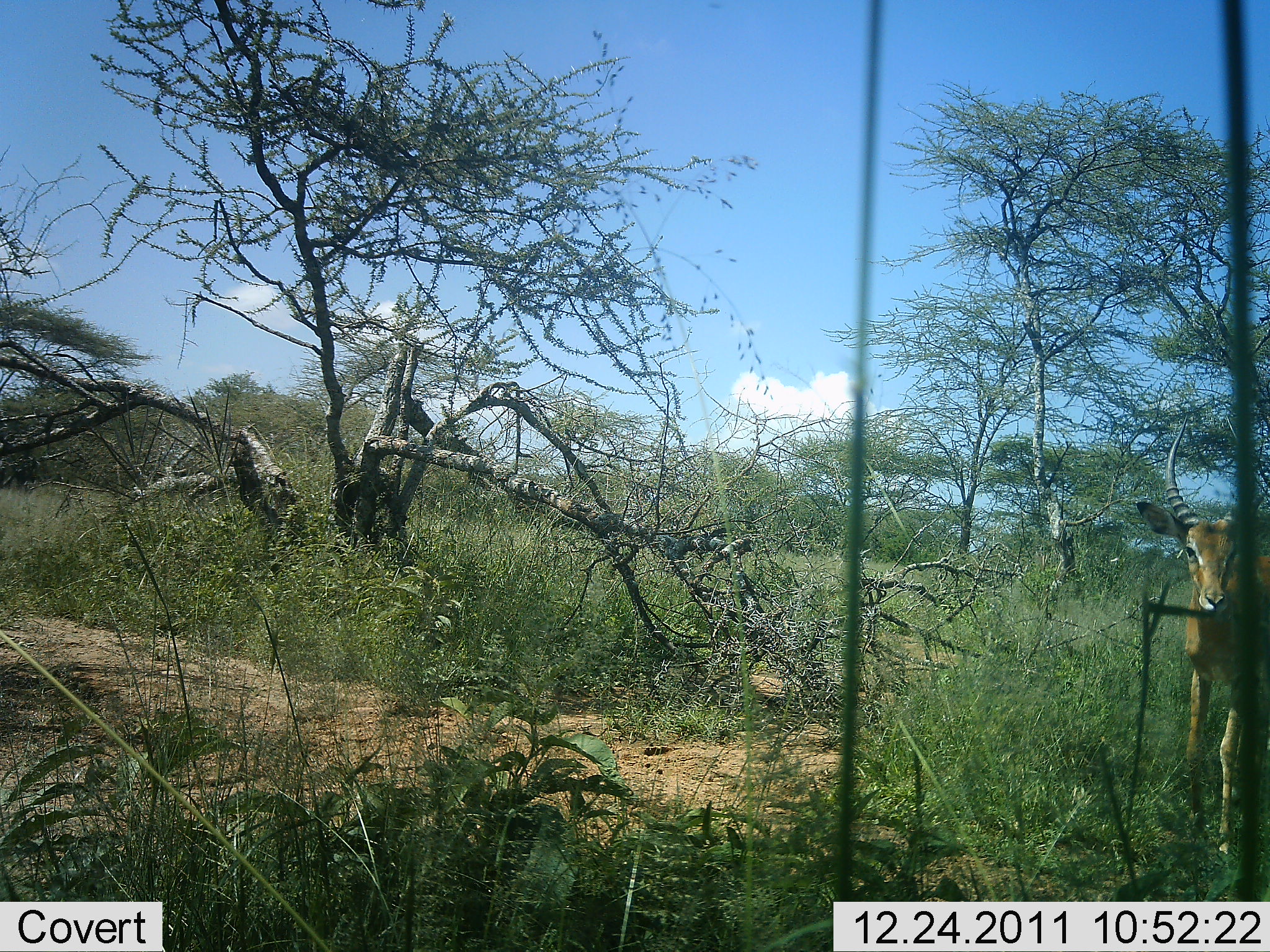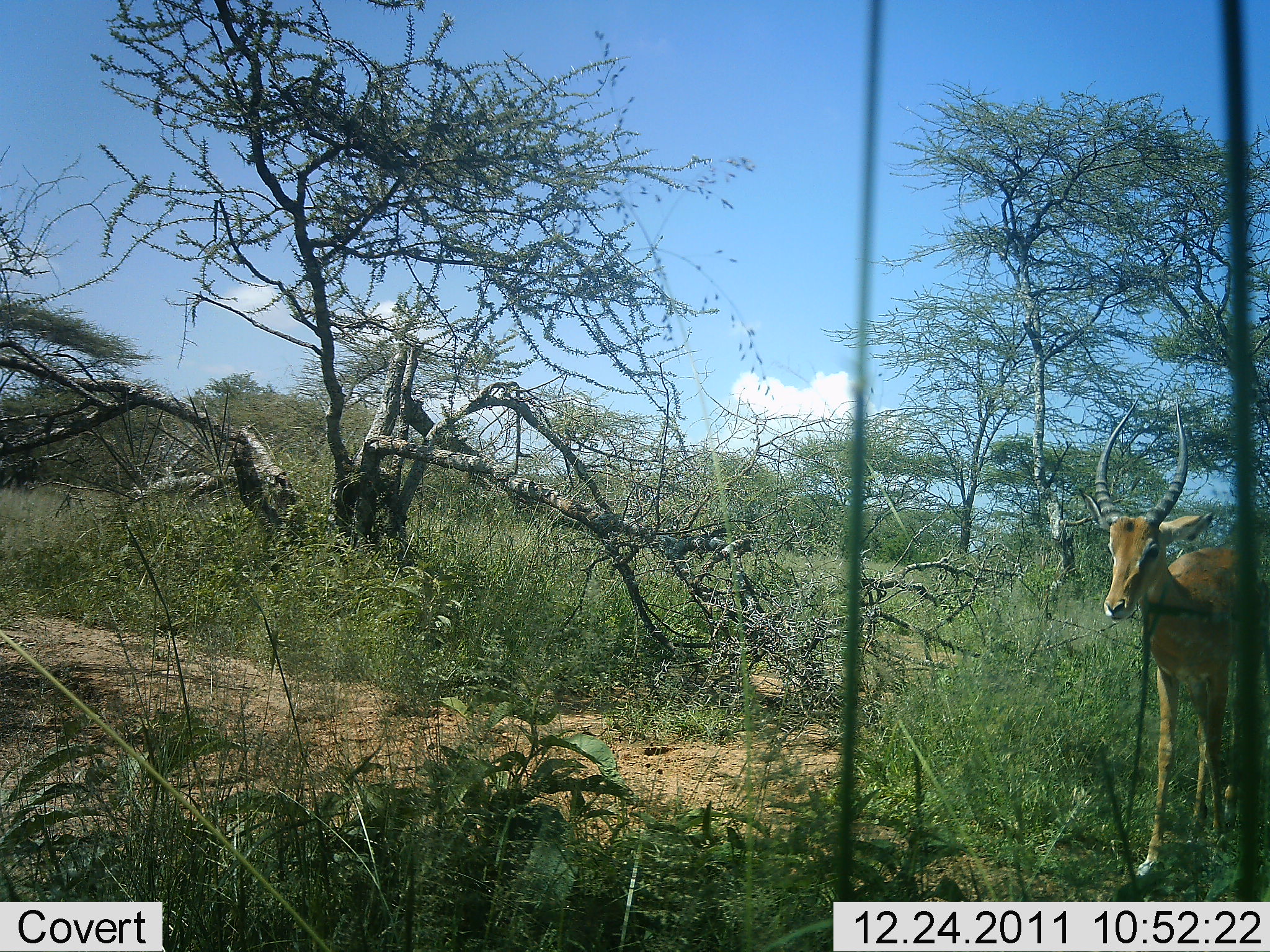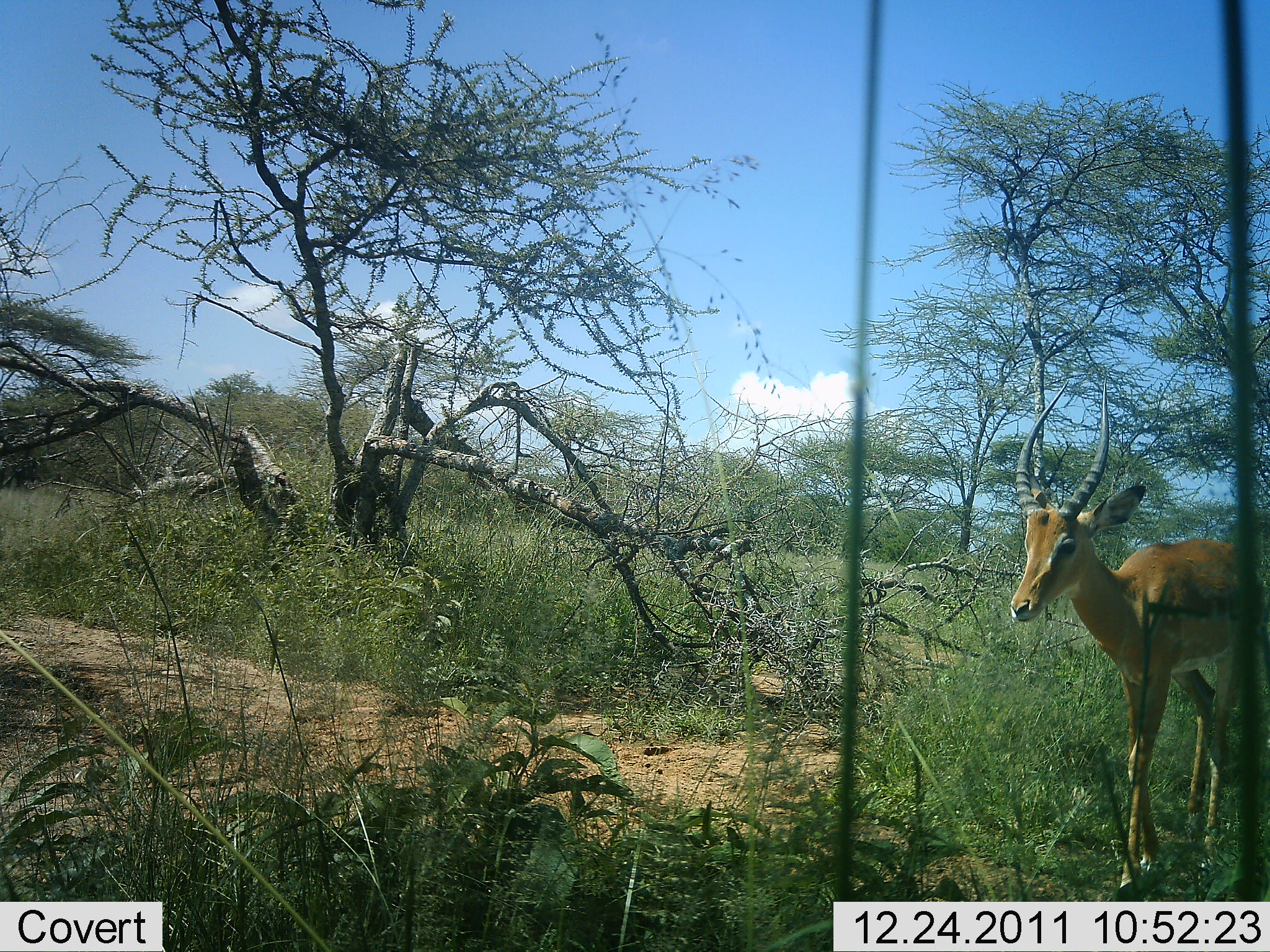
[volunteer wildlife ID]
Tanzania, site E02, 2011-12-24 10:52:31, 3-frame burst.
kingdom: Animalia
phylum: Chordata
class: Mammalia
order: Artiodactyla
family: Bovidae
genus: Nanger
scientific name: Nanger granti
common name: grant's gazelle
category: gazellegrants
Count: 1.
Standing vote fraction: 9%.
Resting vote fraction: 0%.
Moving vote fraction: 91%.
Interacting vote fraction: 0%.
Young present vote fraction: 0%.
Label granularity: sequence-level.